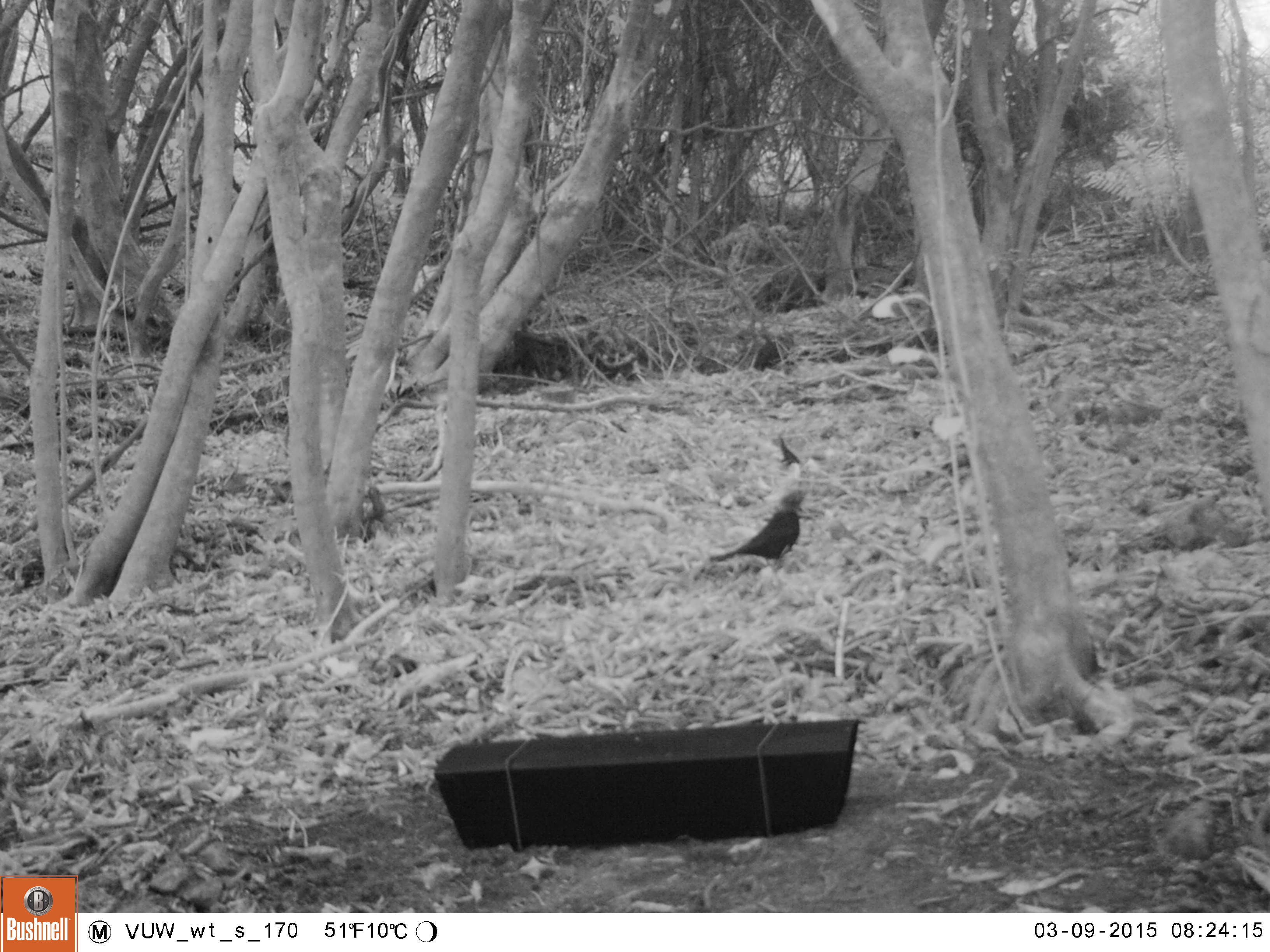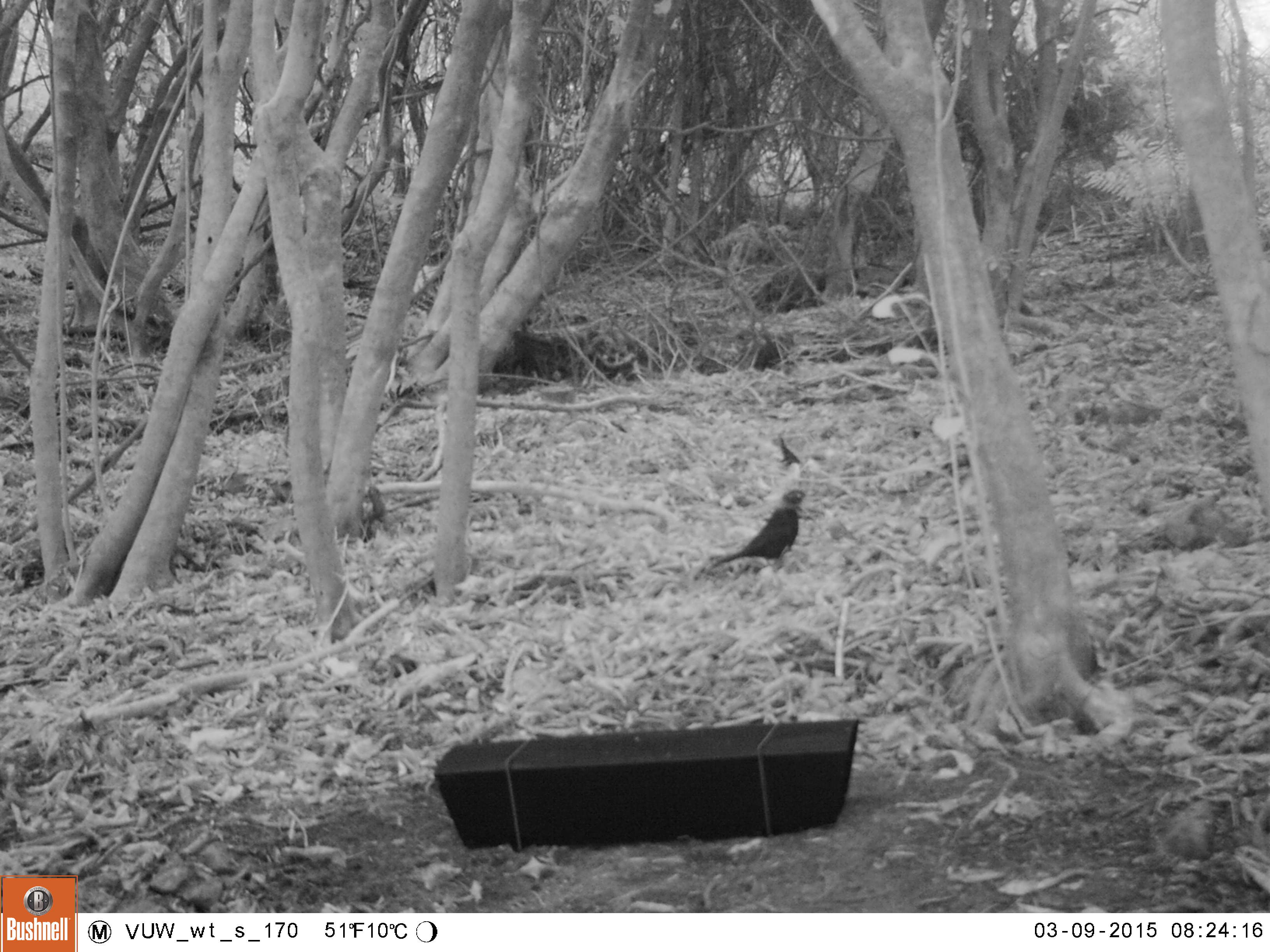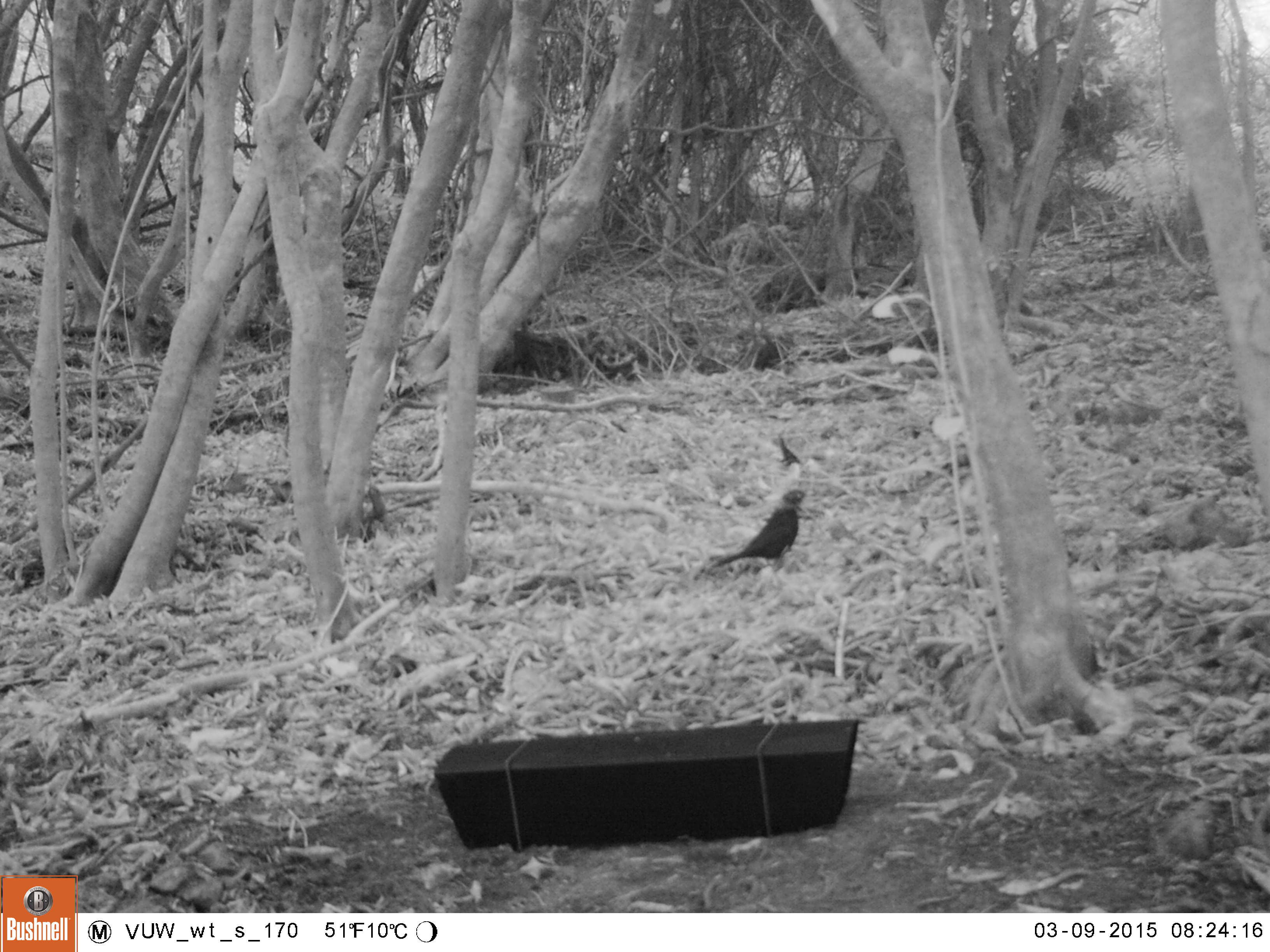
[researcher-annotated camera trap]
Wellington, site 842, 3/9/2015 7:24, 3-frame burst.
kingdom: Animalia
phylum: Chordata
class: Aves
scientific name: Aves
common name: bird